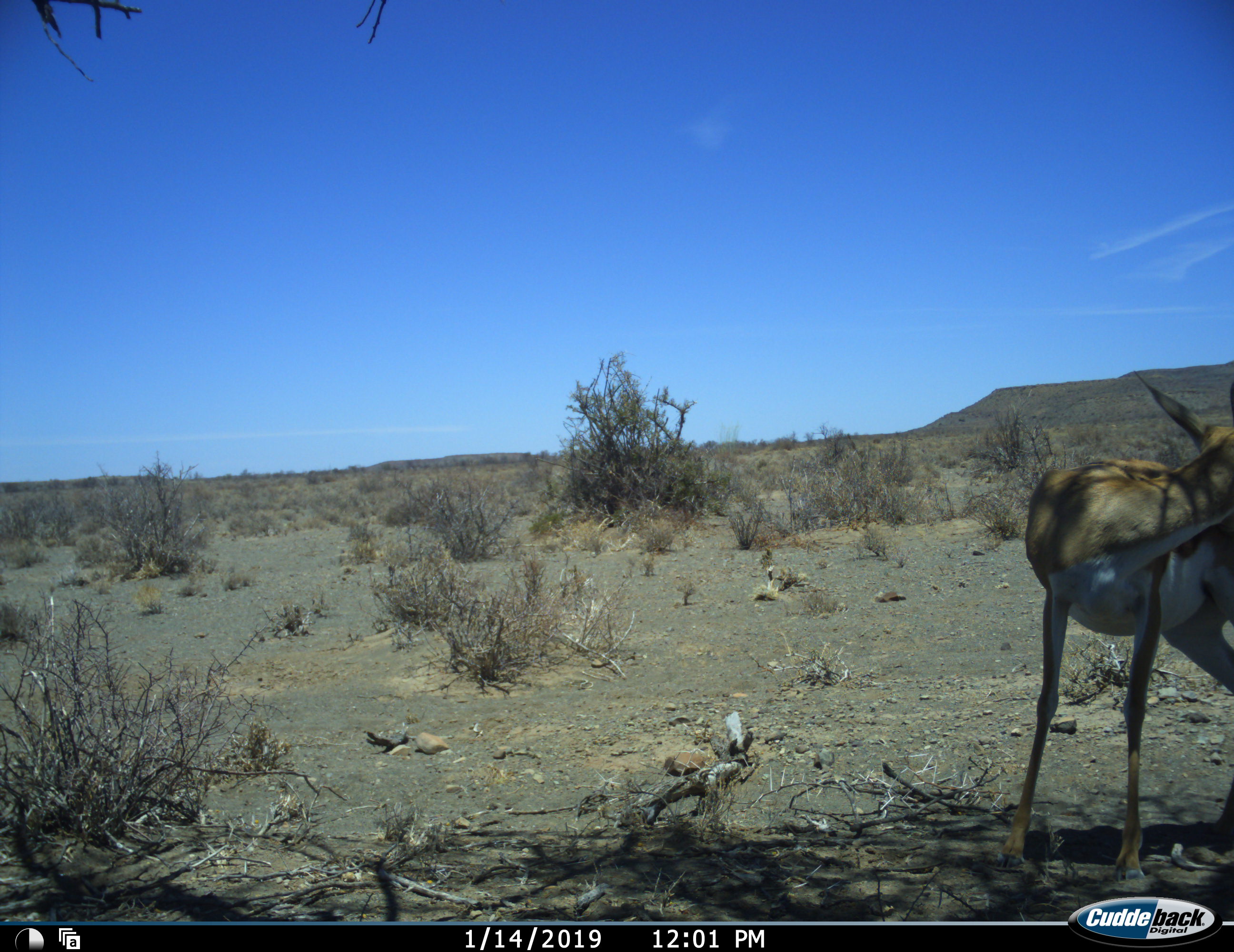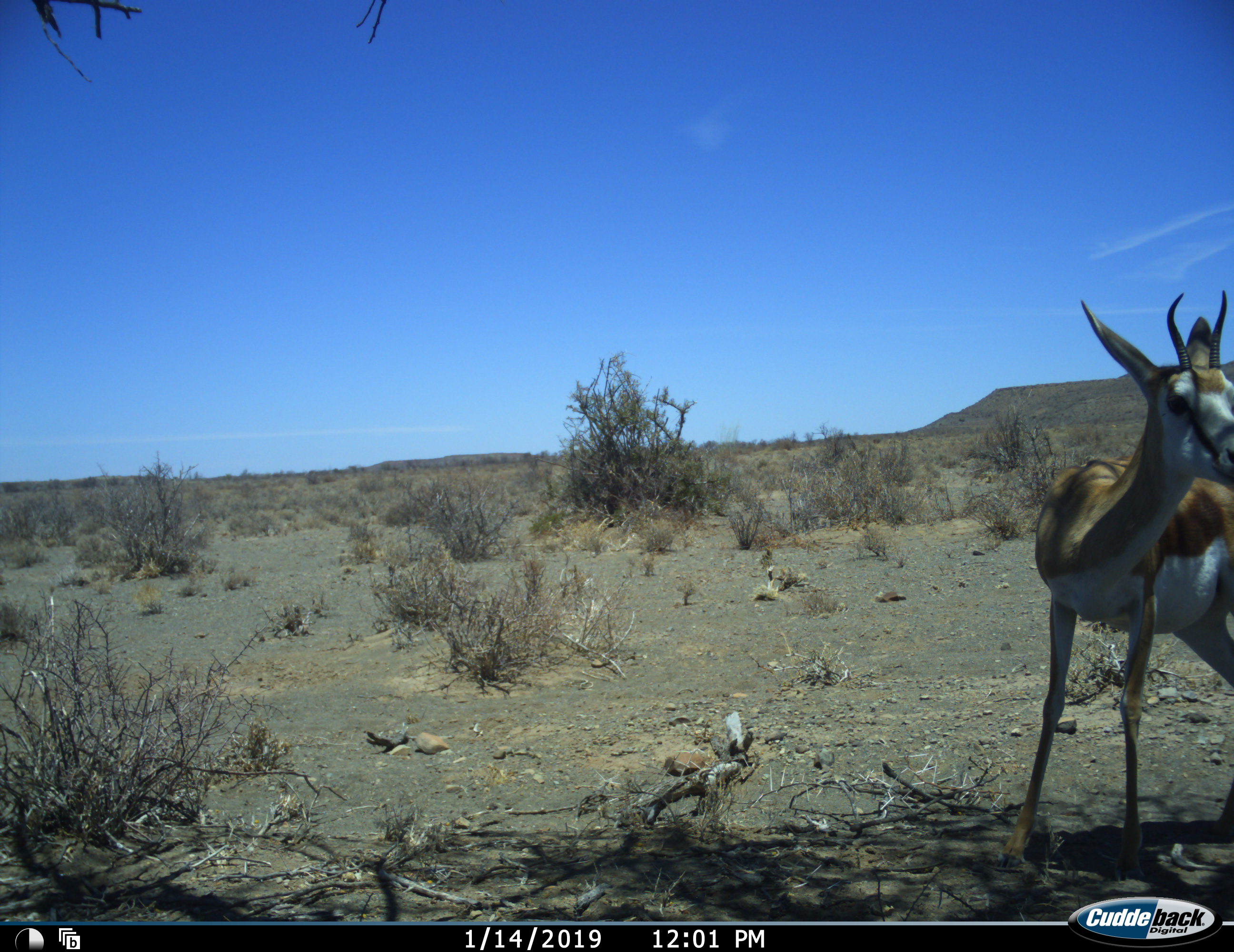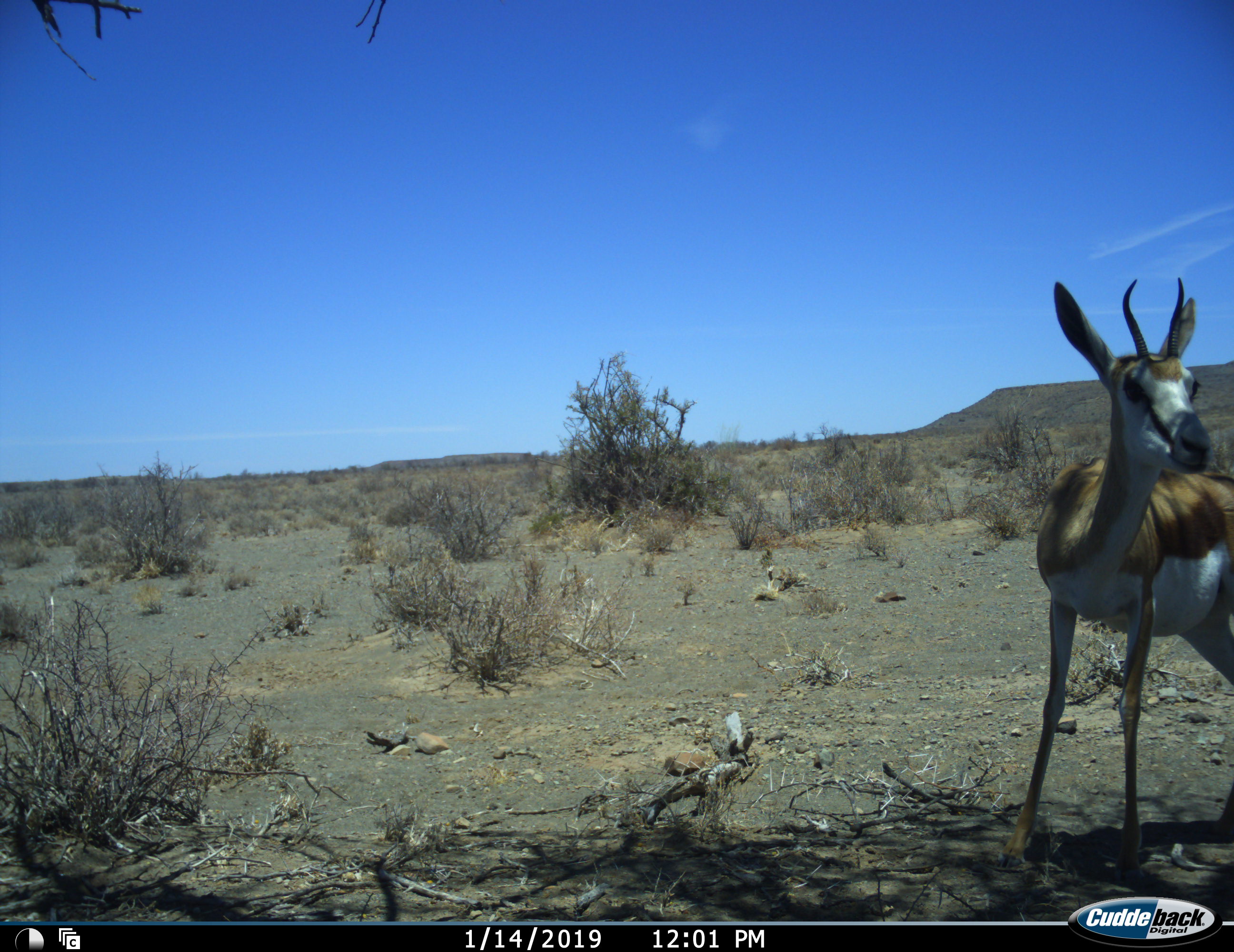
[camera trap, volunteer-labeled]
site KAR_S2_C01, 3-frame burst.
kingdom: Animalia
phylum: Chordata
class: Mammalia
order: Artiodactyla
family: Bovidae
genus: Antidorcas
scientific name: Antidorcas marsupialis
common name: springbok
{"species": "springbok (Antidorcas marsupialis)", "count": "1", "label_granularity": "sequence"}